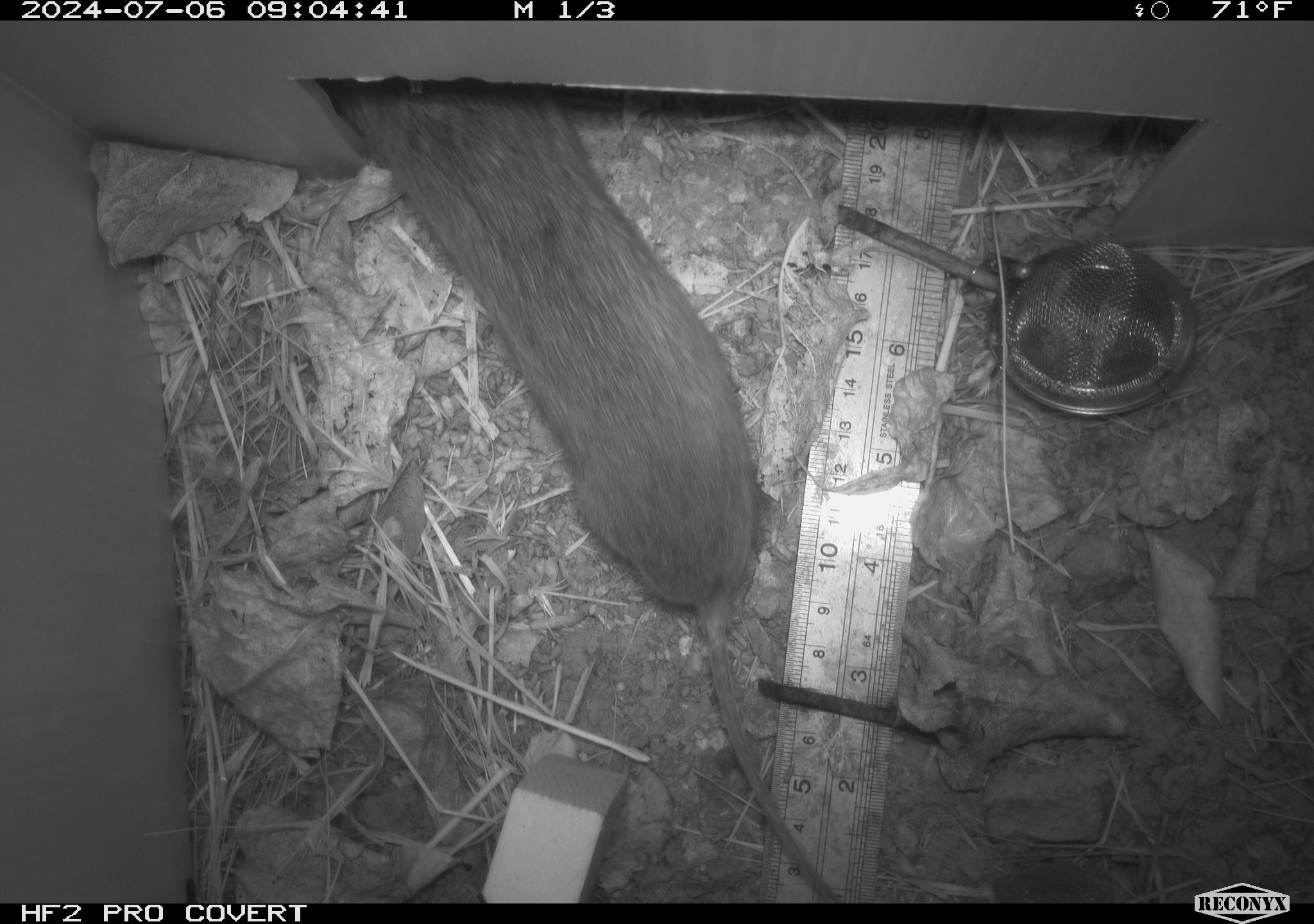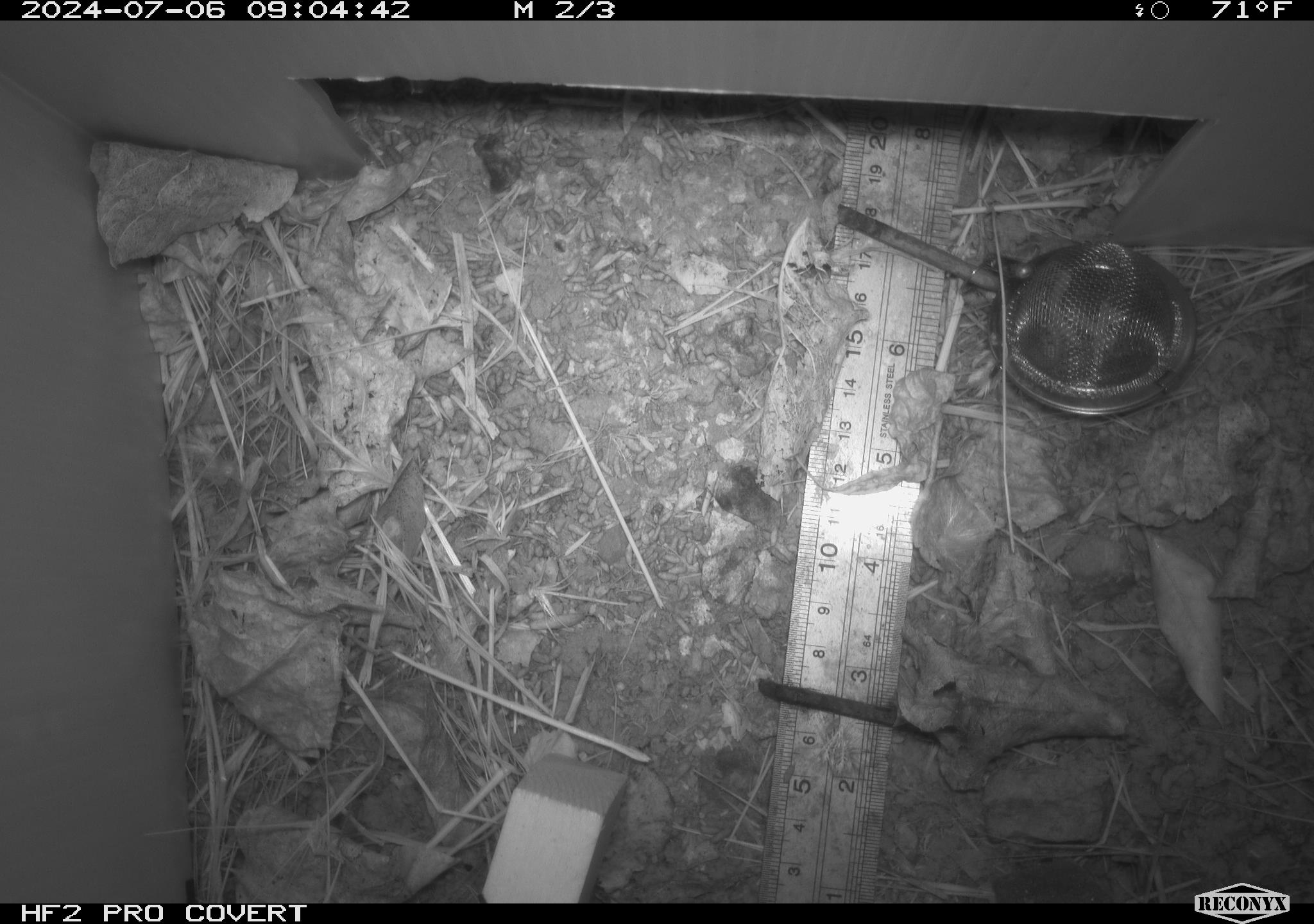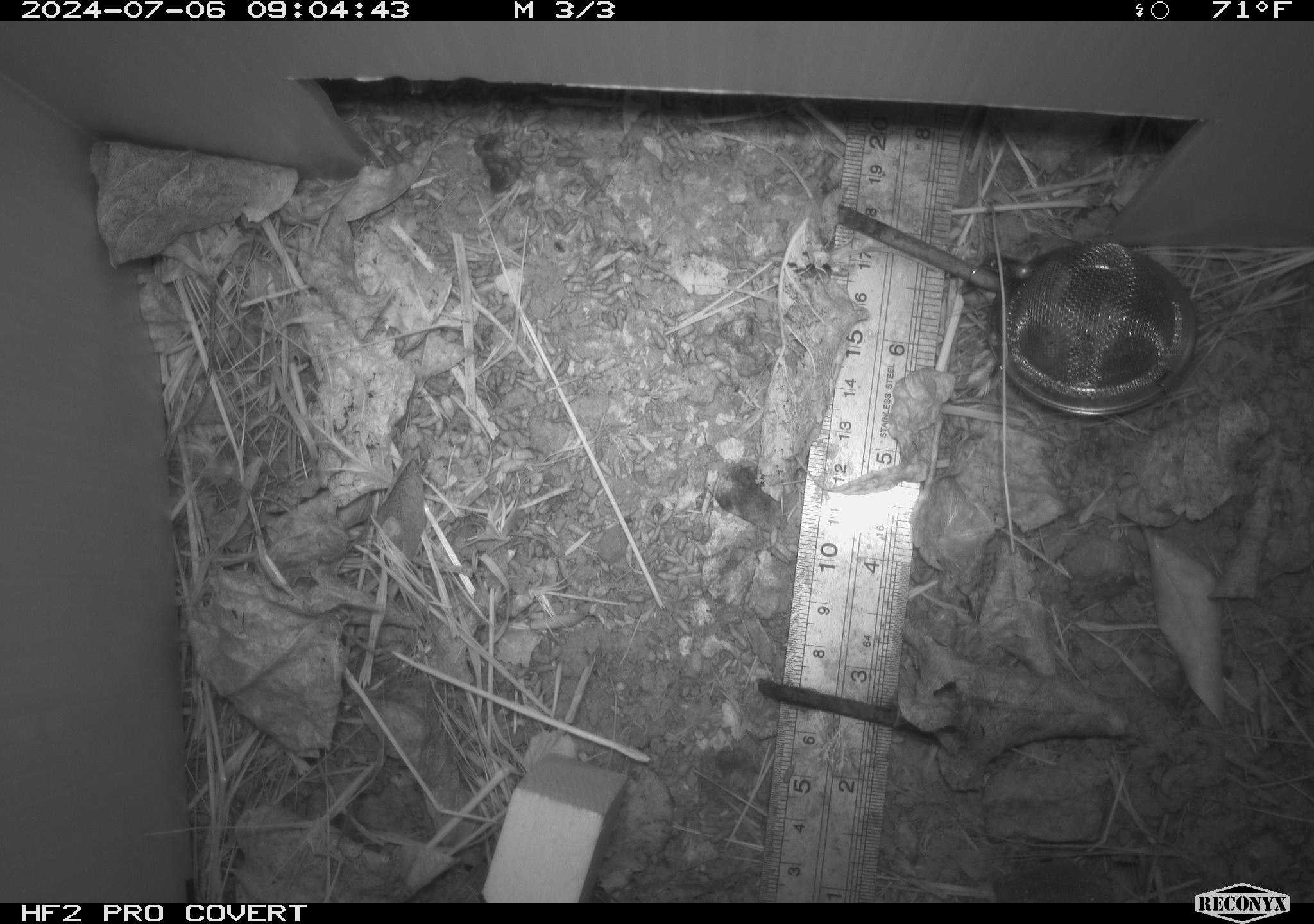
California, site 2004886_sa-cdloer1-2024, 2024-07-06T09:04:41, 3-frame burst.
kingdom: Animalia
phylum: Chordata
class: Mammalia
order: Rodentia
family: Cricetidae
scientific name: Arvicolinae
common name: voles, lemmings, and muskrats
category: arvicolinae subfamily